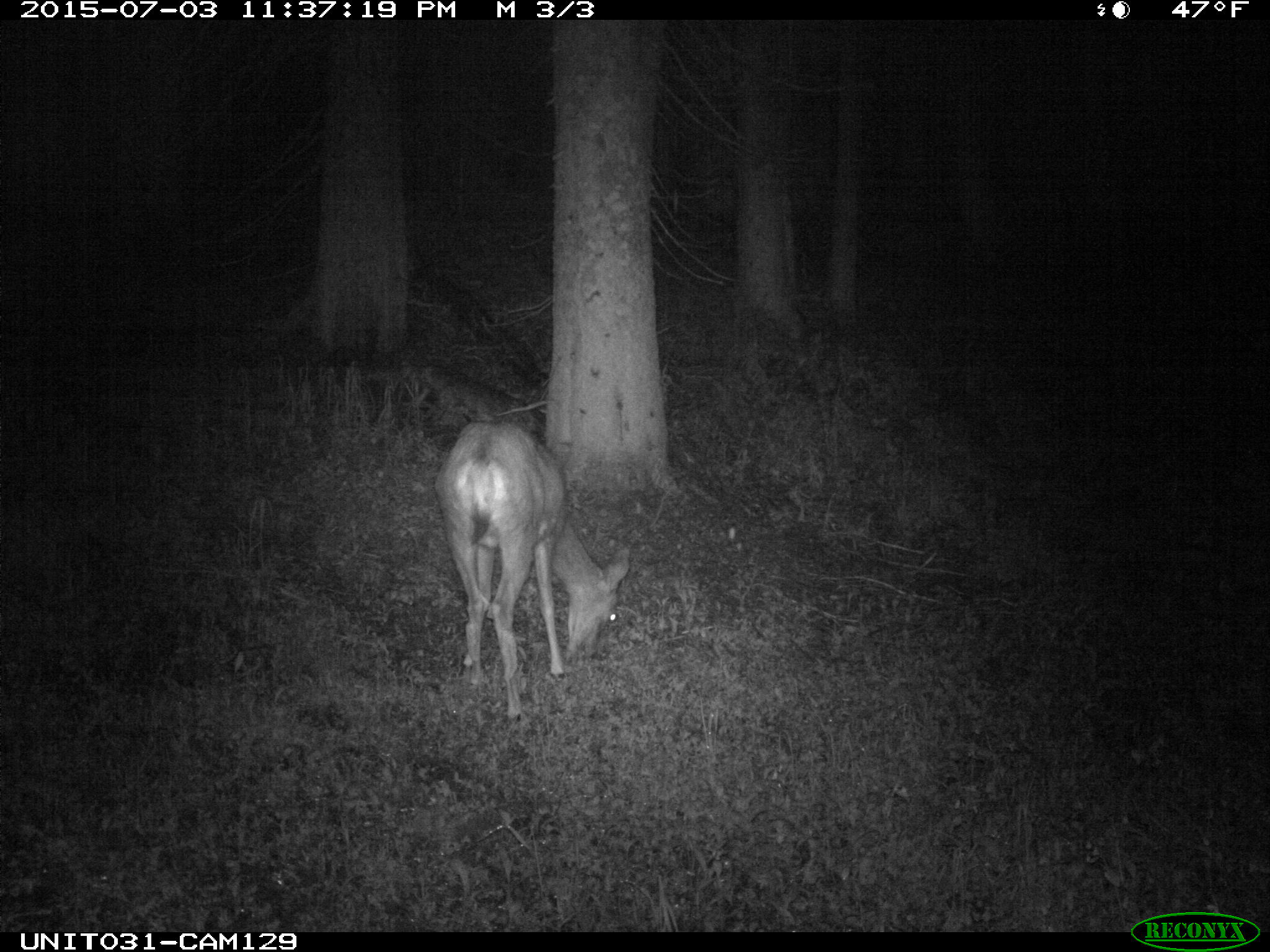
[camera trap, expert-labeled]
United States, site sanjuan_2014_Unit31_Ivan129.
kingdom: Animalia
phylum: Chordata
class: Mammalia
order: Artiodactyla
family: Cervidae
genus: Odocoileus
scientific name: Odocoileus hemionus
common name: mule deer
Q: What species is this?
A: Odocoileus hemionus (mule deer).